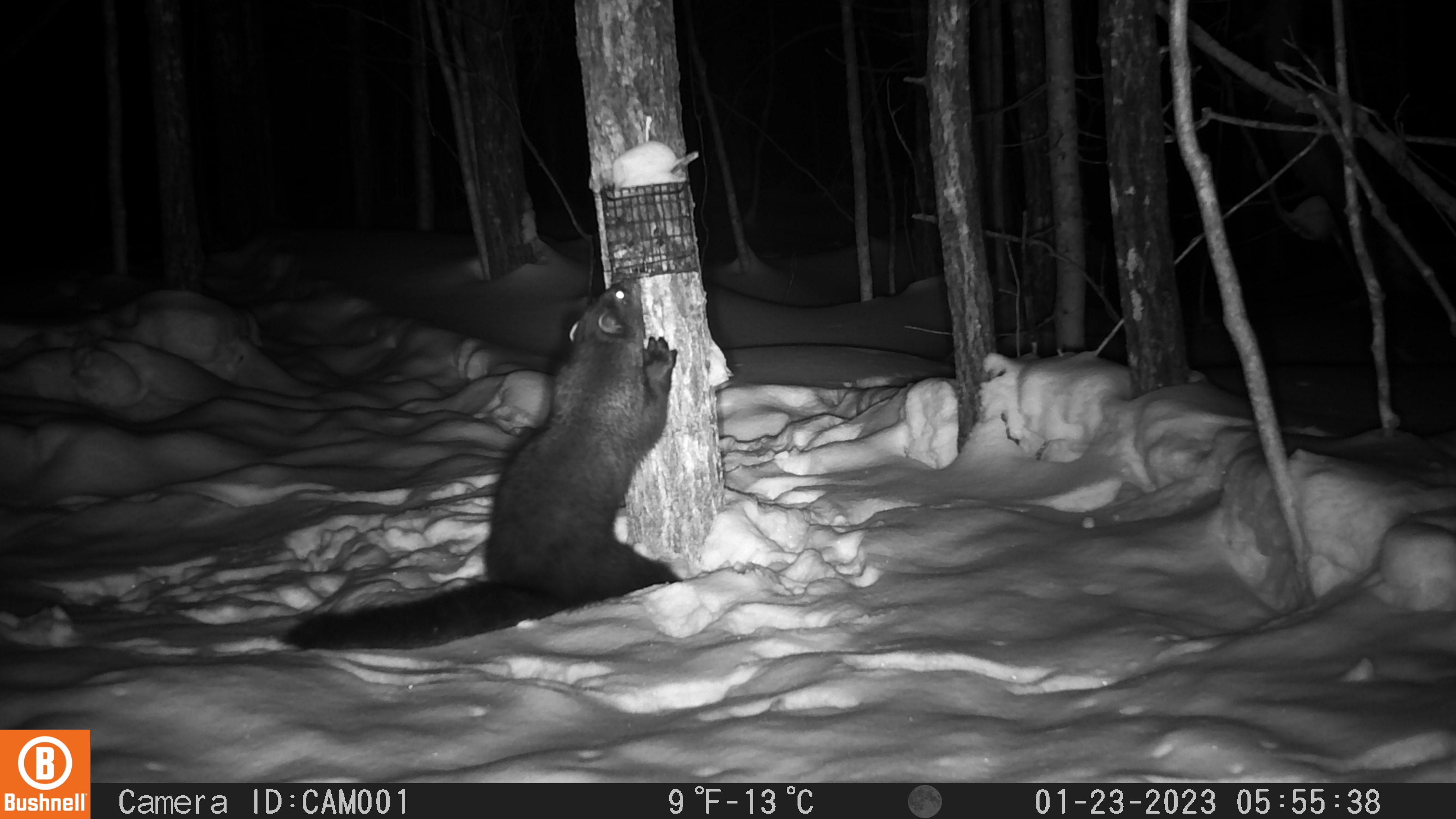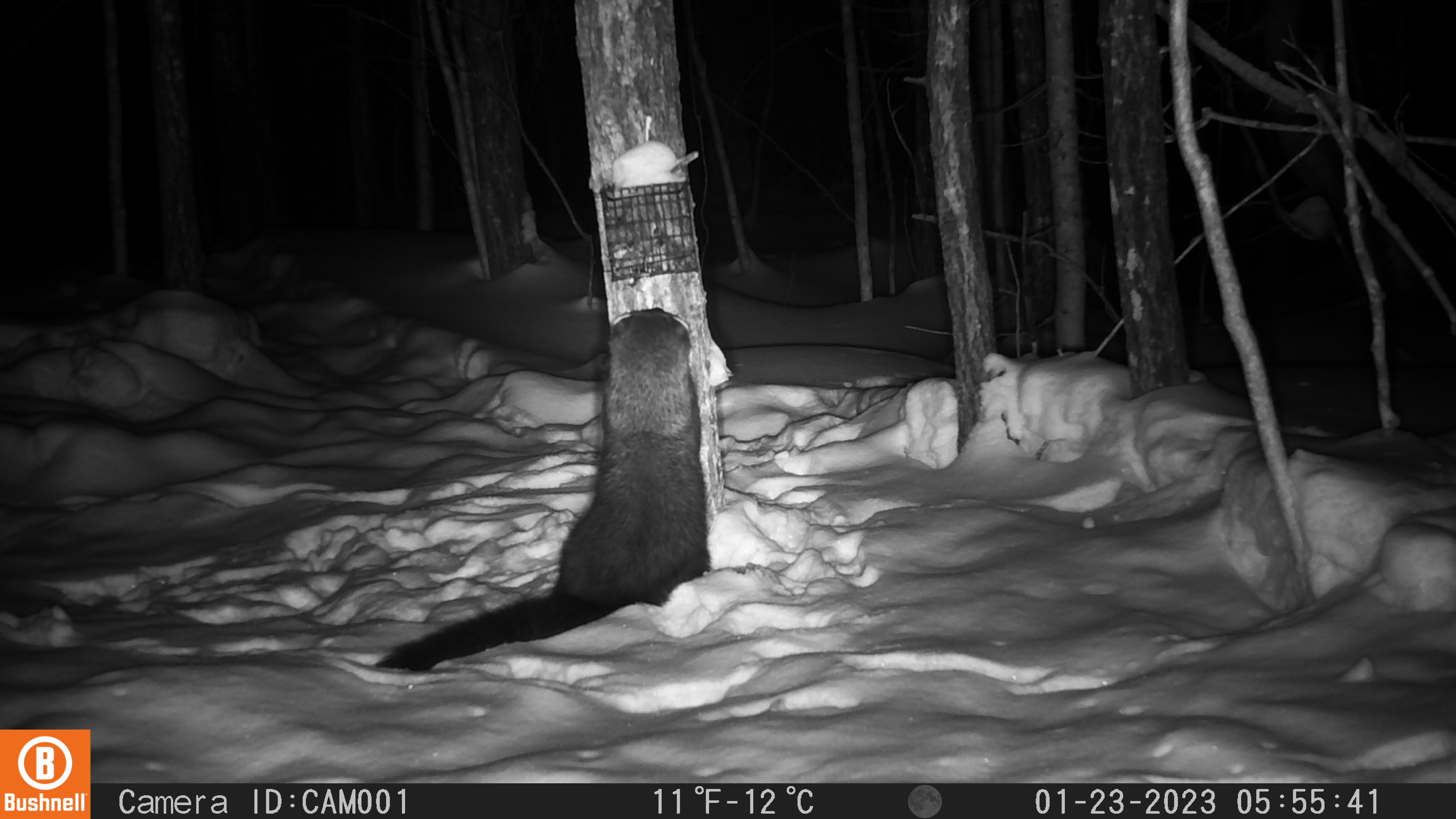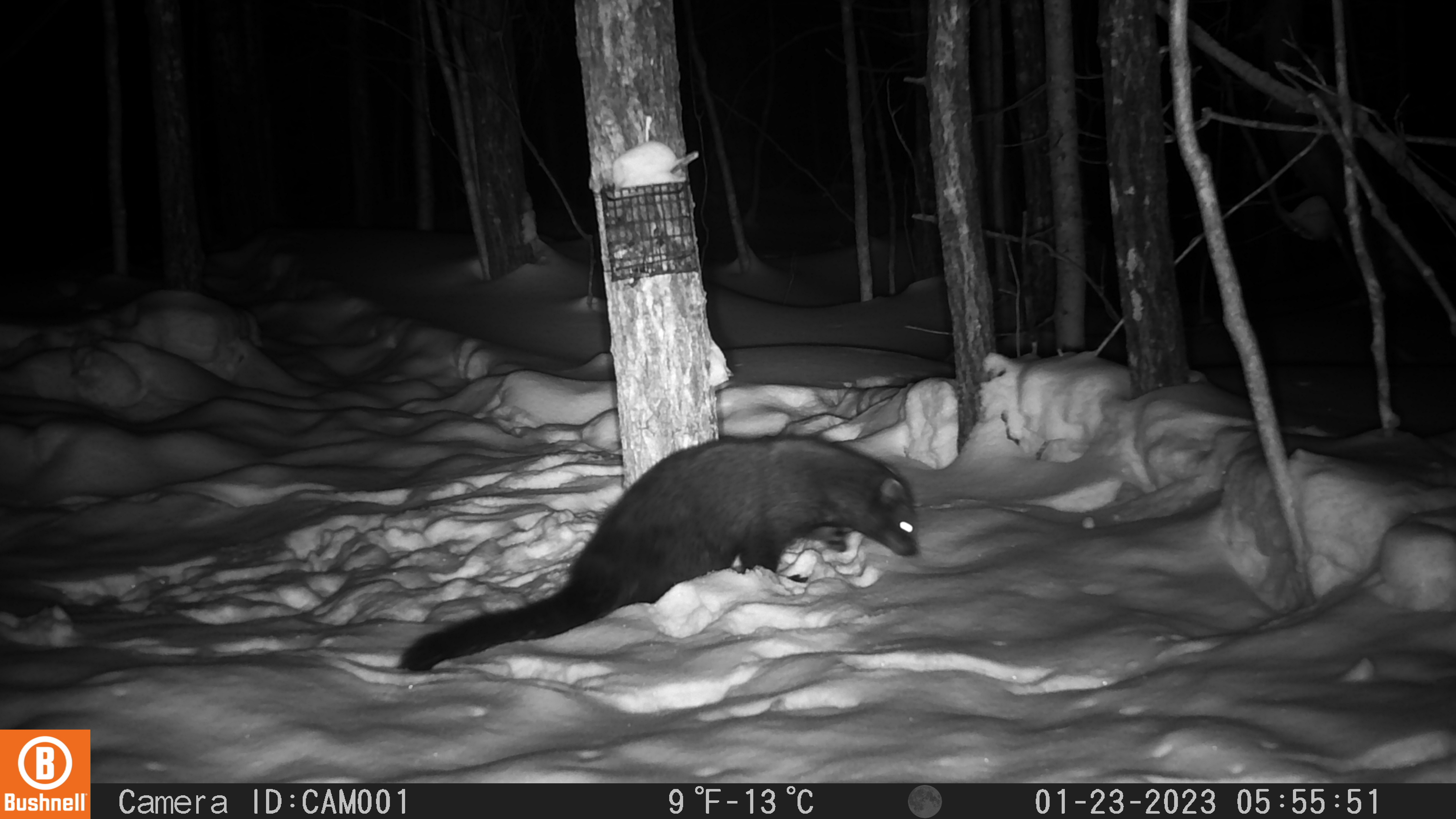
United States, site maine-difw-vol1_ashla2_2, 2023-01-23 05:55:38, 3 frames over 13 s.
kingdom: Animalia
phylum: Chordata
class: Mammalia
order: Carnivora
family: Mustelidae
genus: Pekania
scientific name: Pekania pennanti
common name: fisher